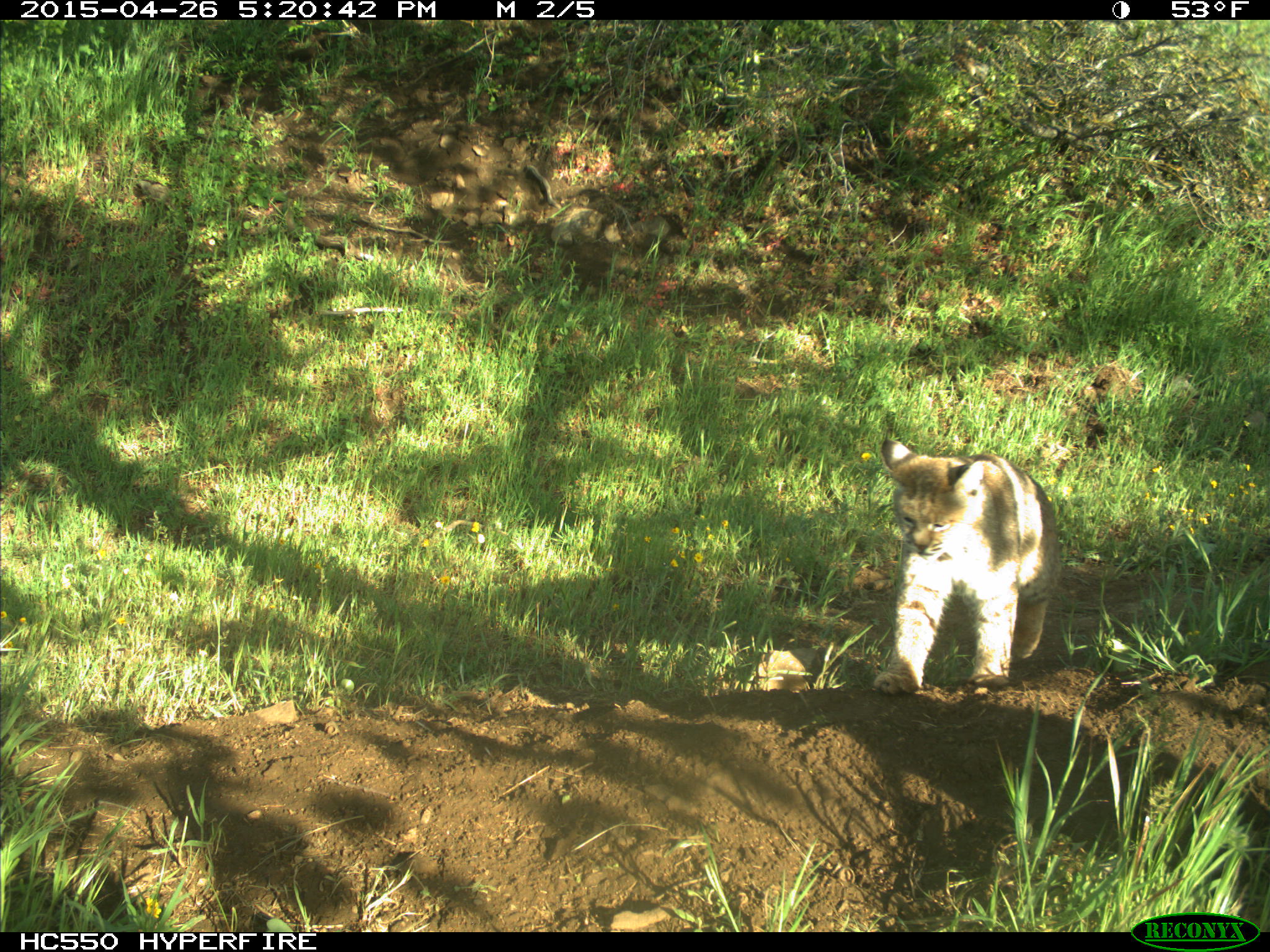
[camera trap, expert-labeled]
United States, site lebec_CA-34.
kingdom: Animalia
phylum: Chordata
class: Mammalia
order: Carnivora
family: Felidae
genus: Lynx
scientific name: Lynx rufus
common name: bobcat